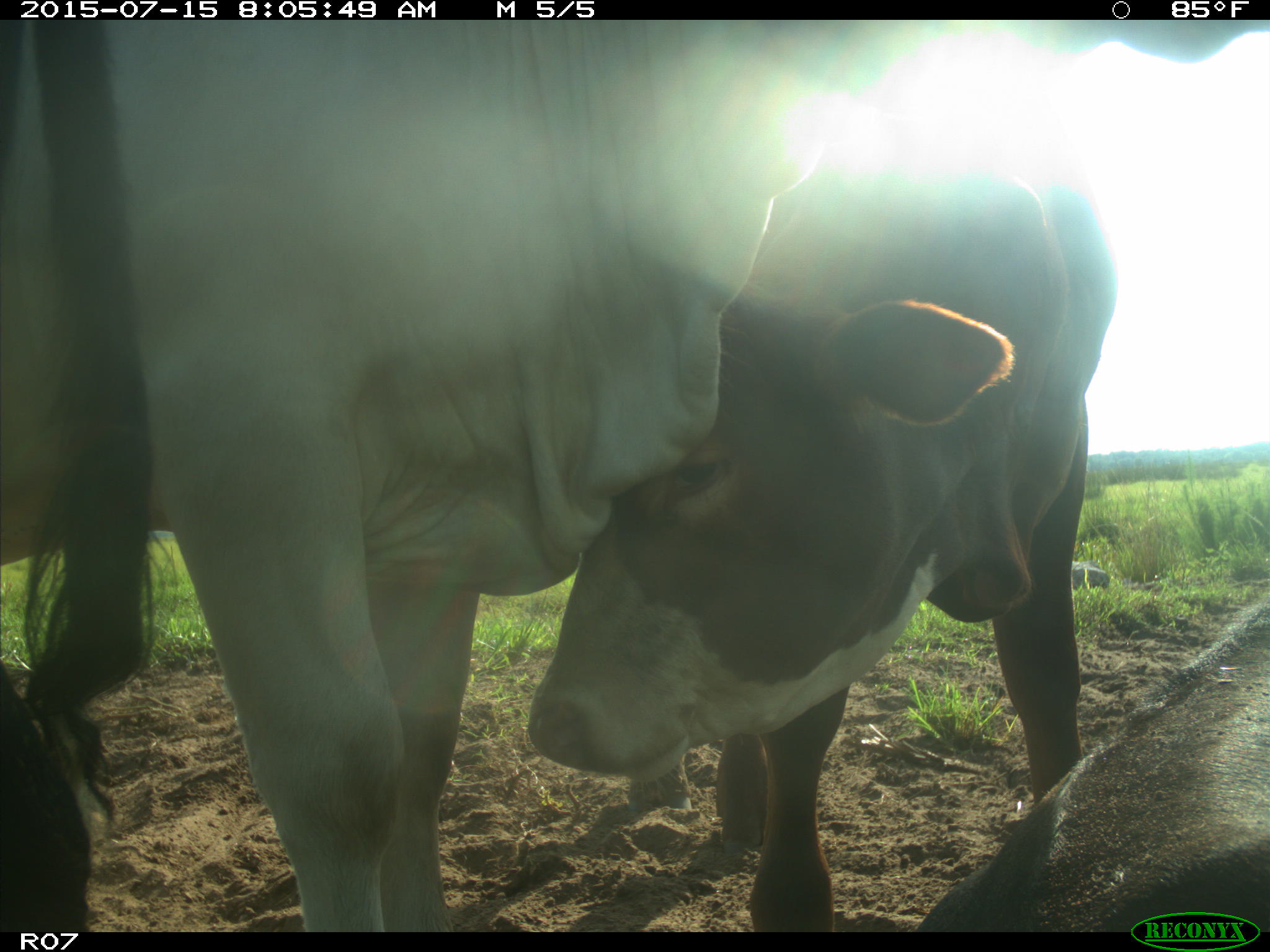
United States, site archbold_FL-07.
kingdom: Animalia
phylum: Chordata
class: Mammalia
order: Artiodactyla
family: Bovidae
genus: Bos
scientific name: Bos taurus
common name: domestic cow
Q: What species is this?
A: Bos taurus (domestic cow).